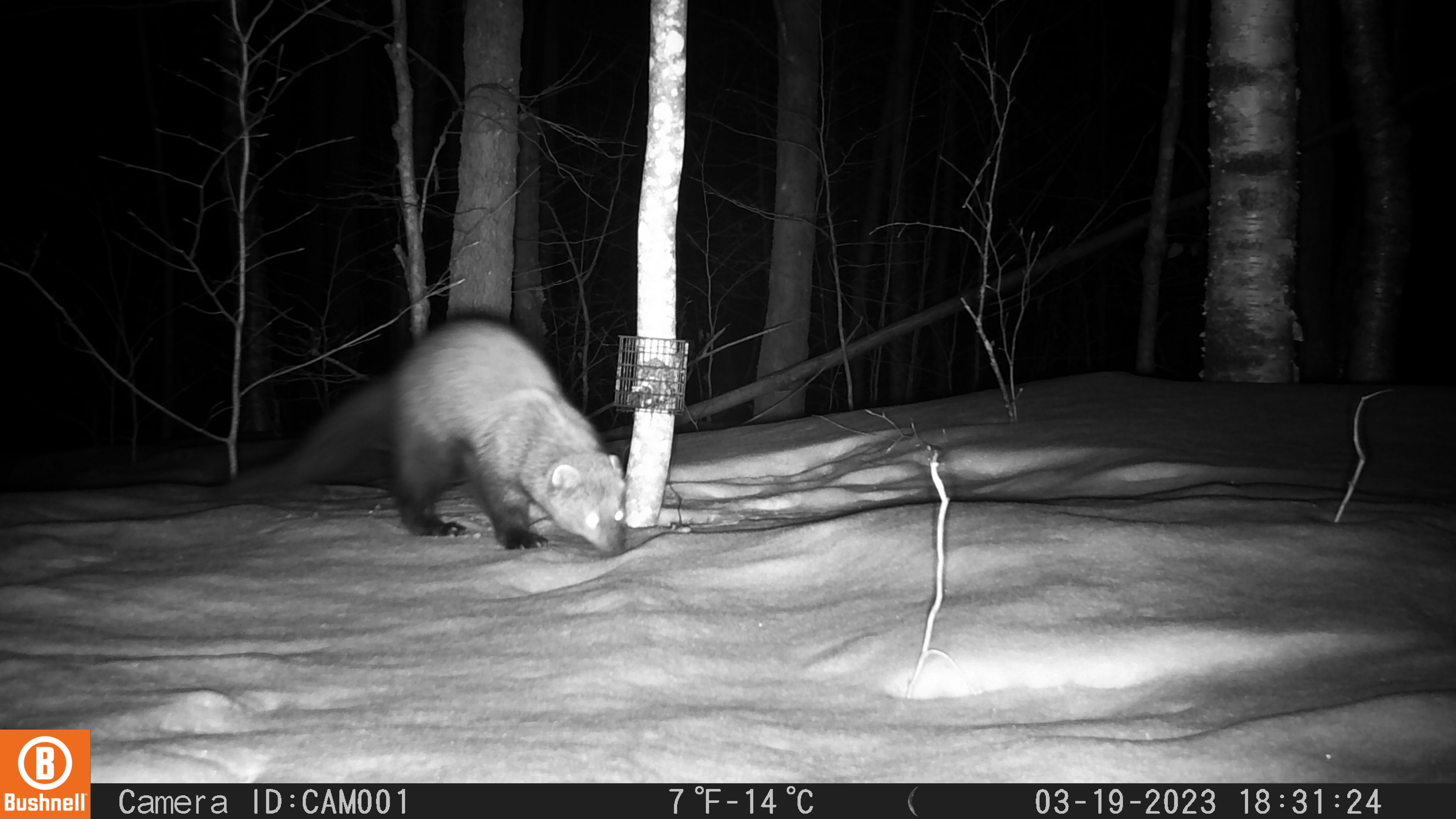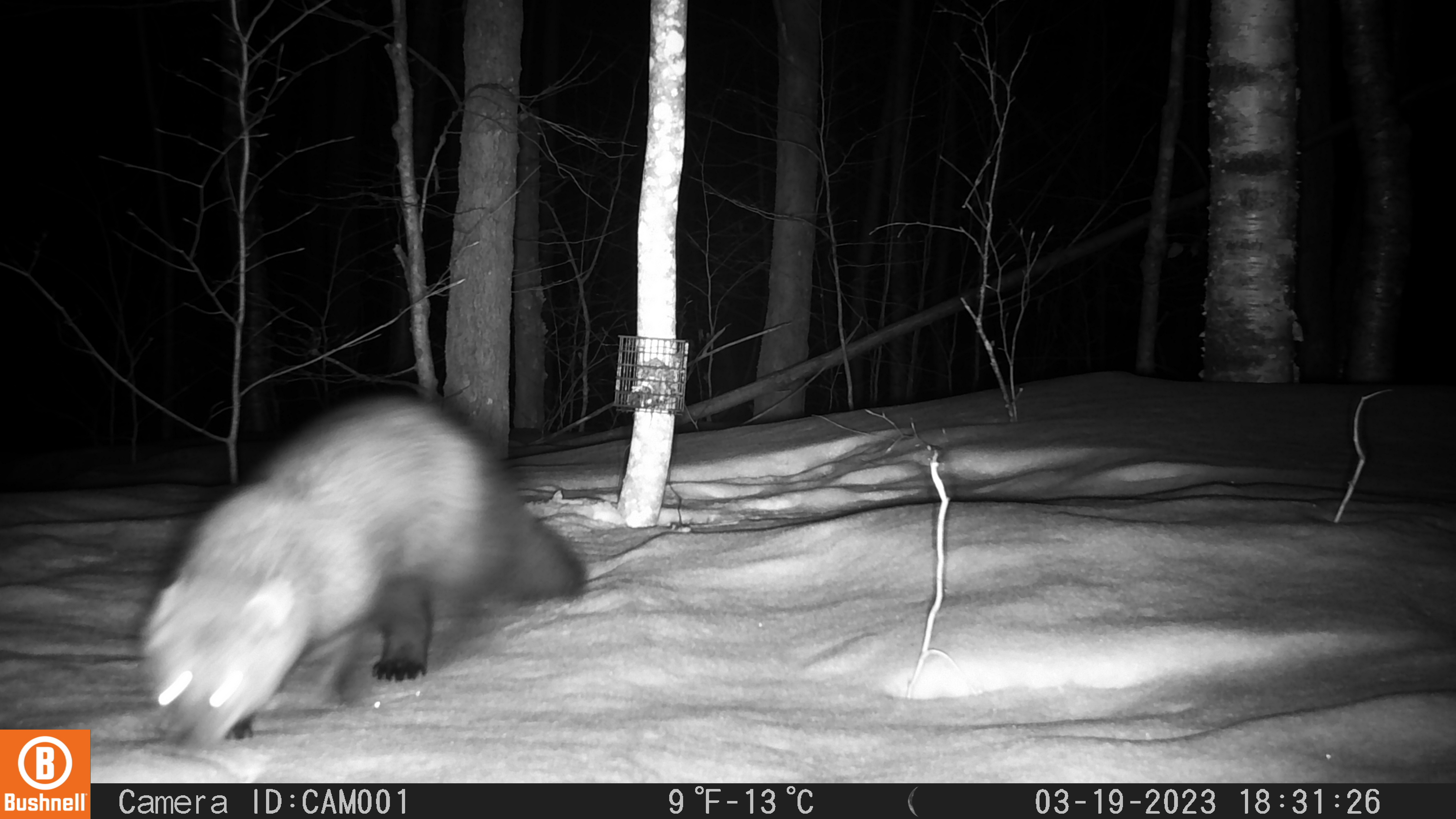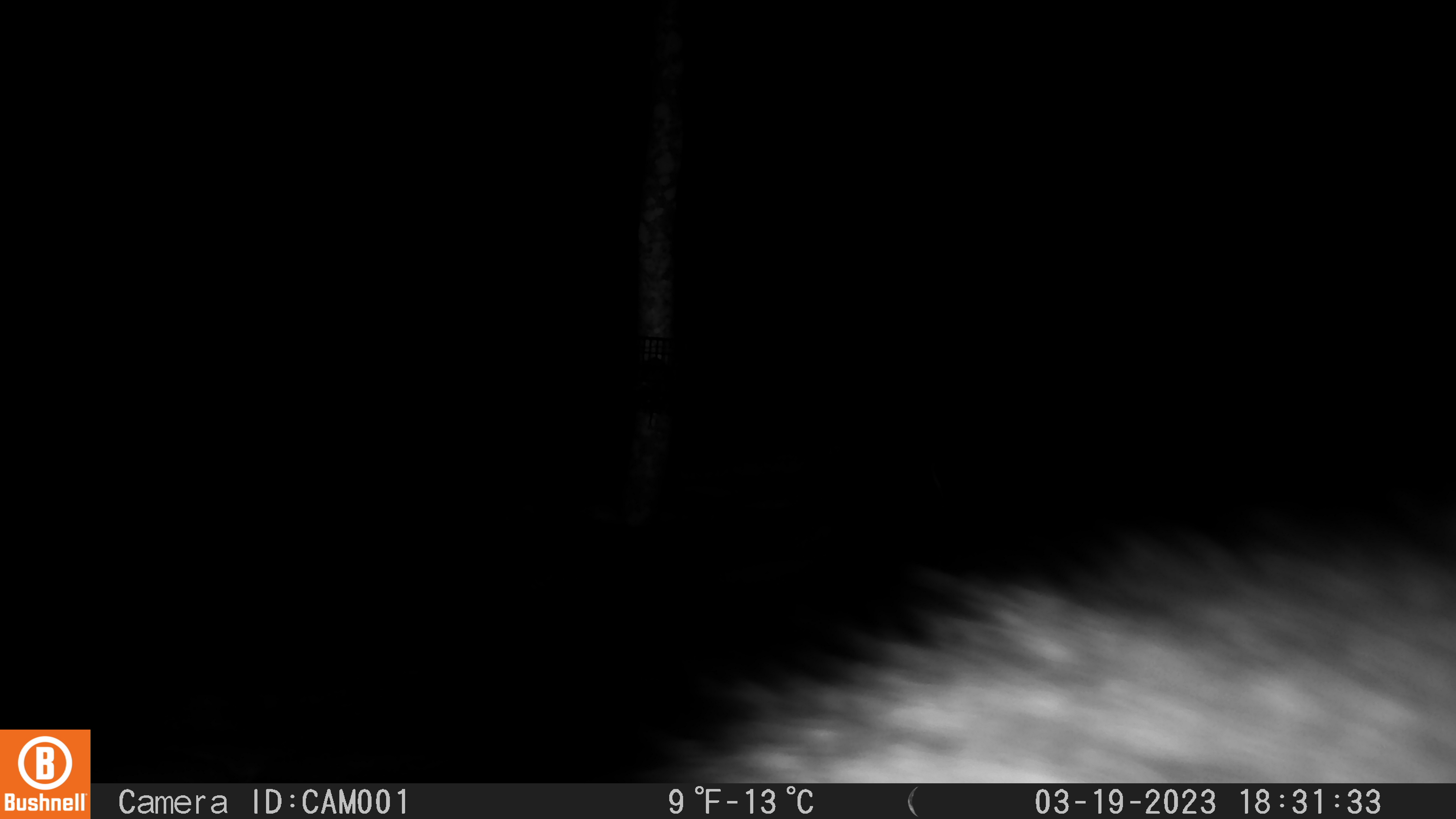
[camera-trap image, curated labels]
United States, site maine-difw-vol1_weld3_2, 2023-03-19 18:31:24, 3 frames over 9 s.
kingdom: Animalia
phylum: Chordata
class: Mammalia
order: Carnivora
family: Mustelidae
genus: Pekania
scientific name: Pekania pennanti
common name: fisher